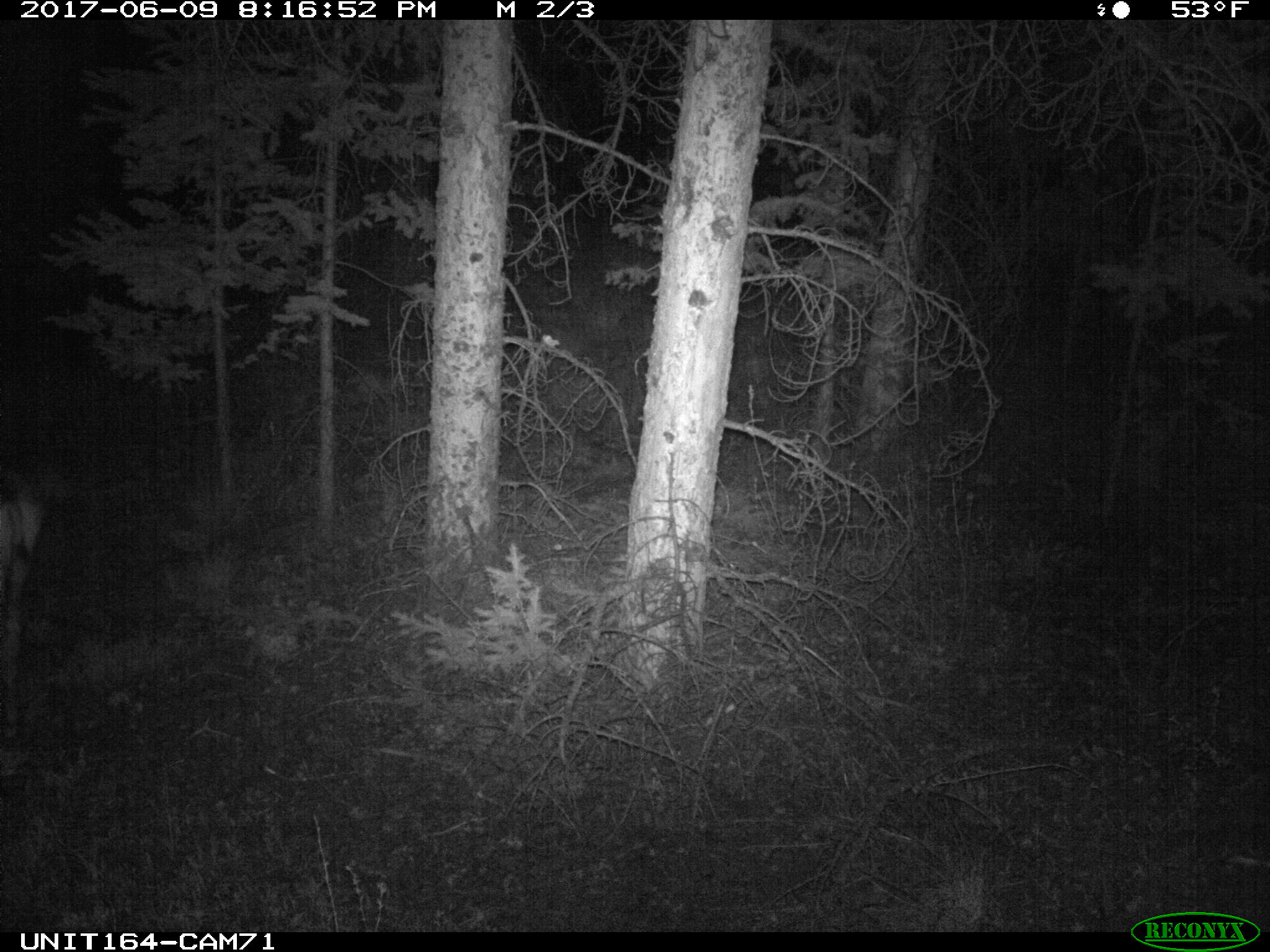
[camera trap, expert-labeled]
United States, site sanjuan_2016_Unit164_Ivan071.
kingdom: Animalia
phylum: Chordata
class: Mammalia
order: Artiodactyla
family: Cervidae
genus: Odocoileus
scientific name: Odocoileus hemionus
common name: mule deer